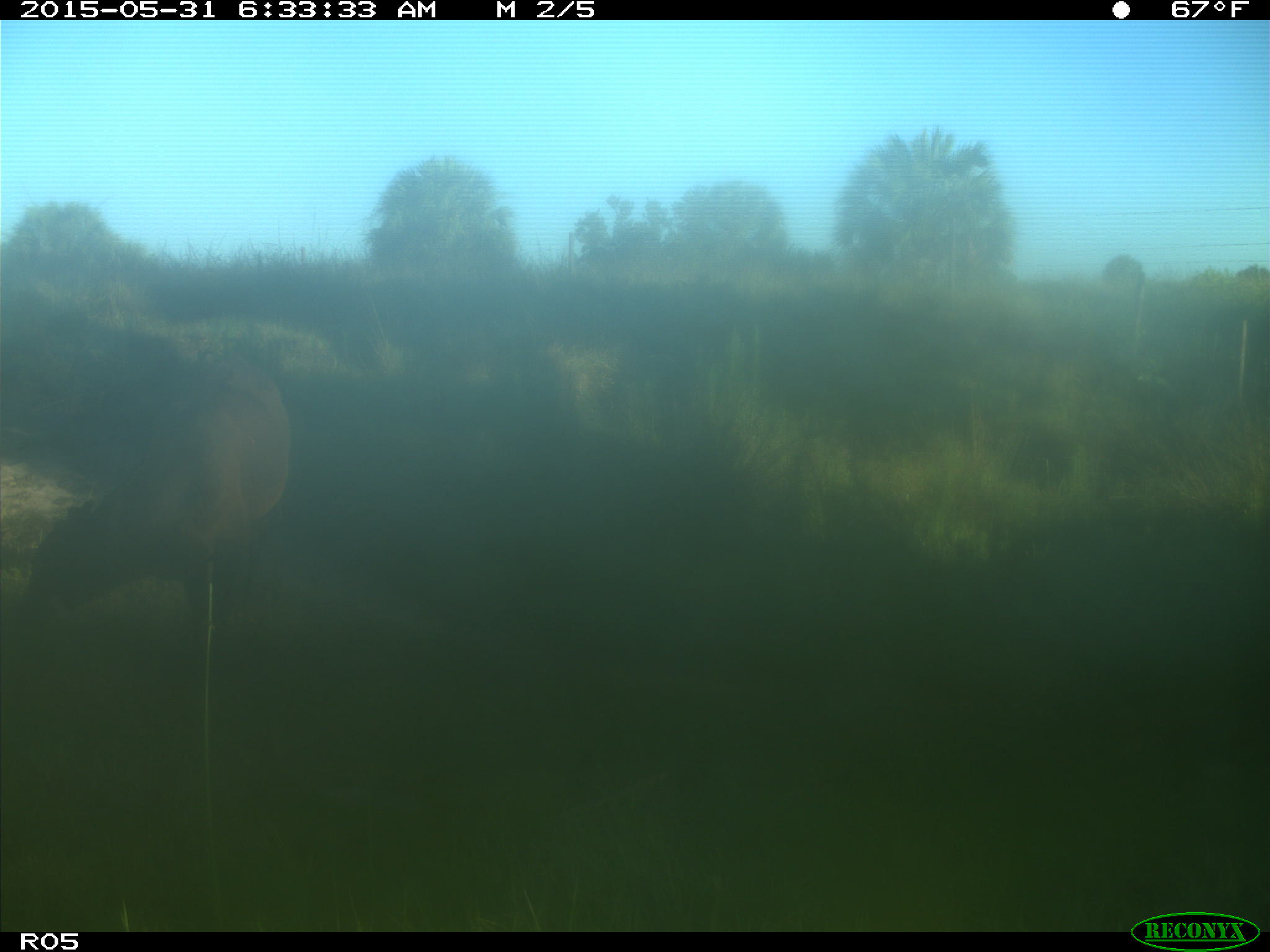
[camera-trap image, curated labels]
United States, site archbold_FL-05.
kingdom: Animalia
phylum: Chordata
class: Mammalia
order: Artiodactyla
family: Bovidae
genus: Bos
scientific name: Bos taurus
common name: domestic cow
Bos taurus (domestic cow).